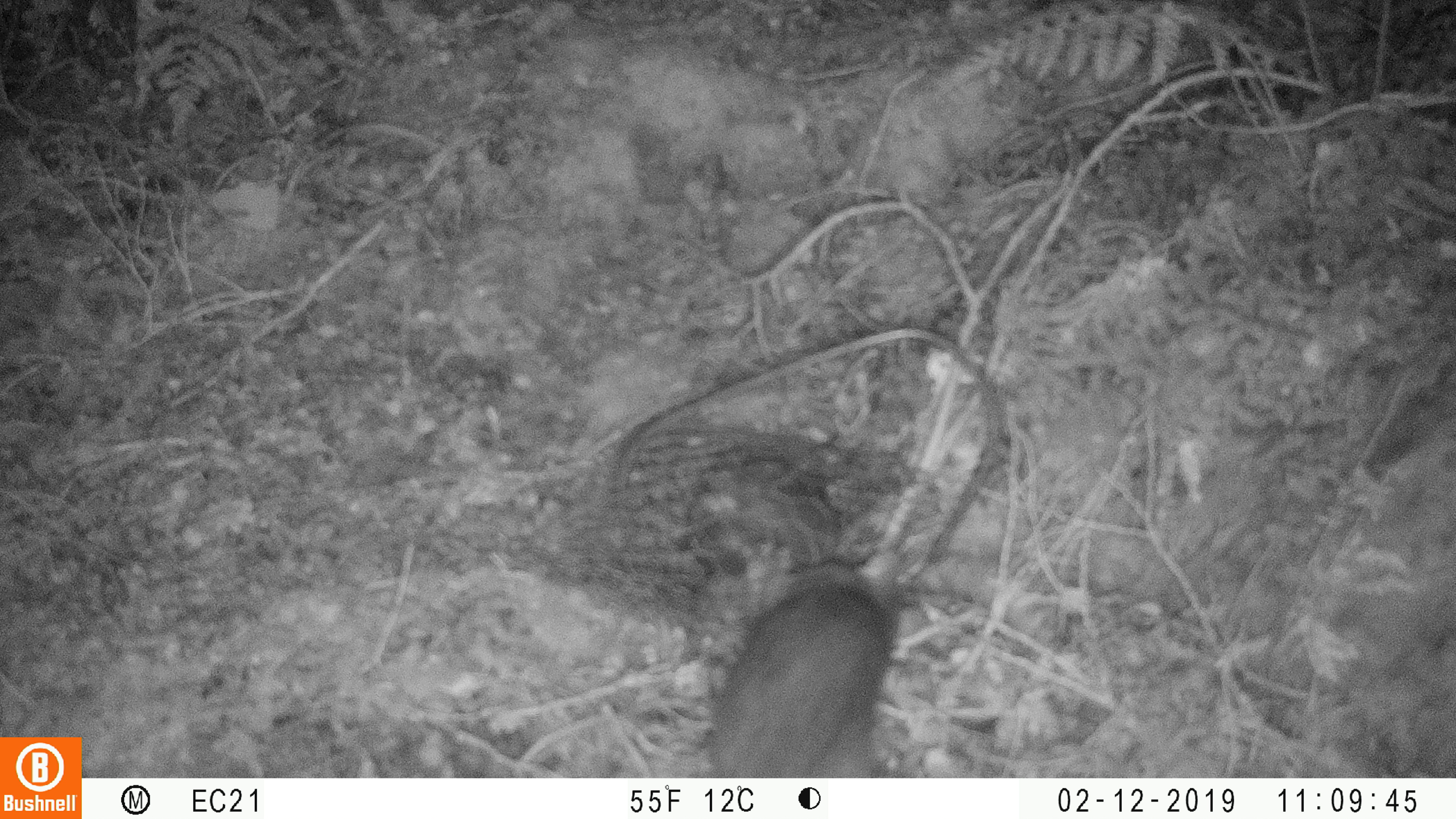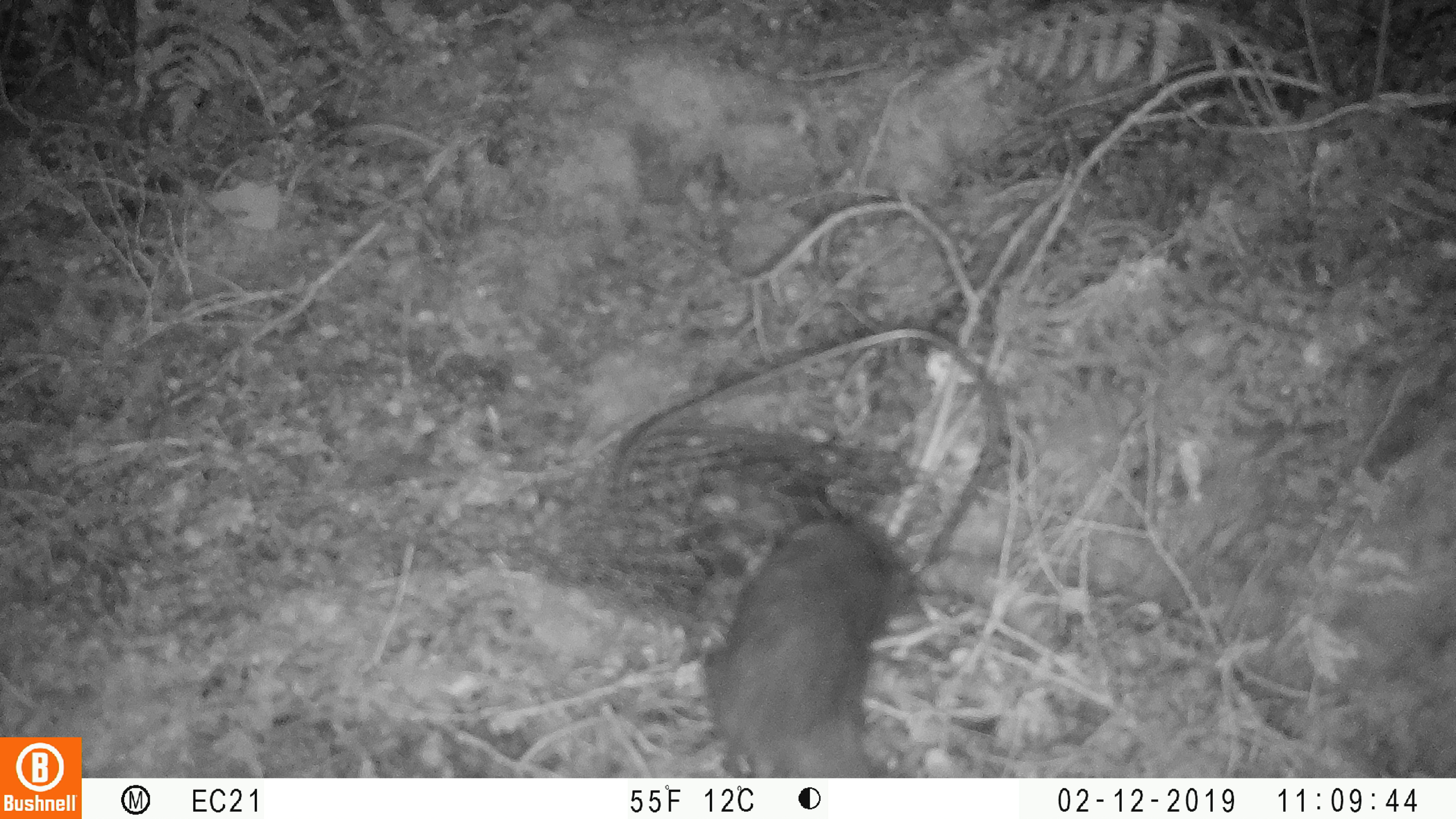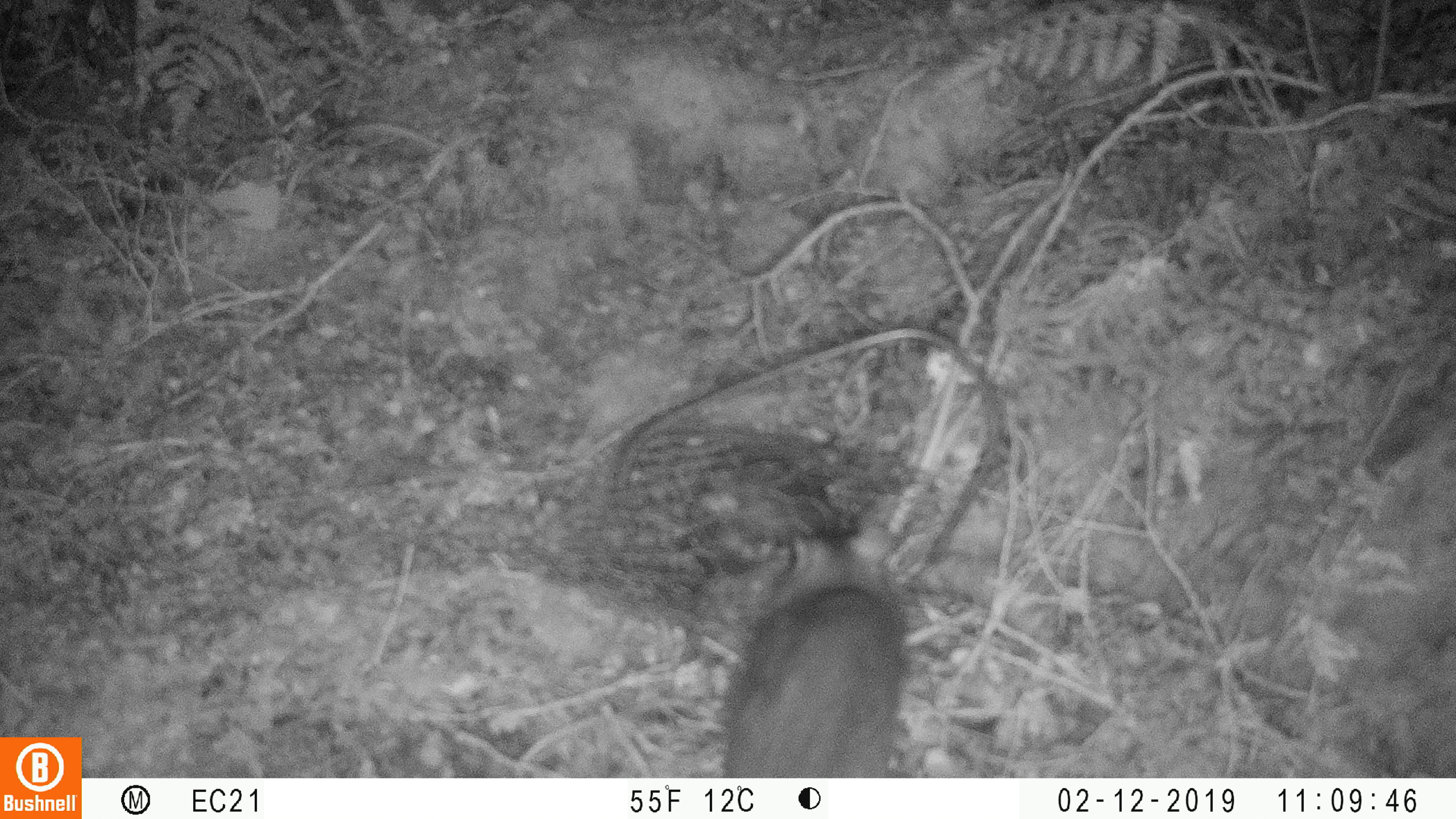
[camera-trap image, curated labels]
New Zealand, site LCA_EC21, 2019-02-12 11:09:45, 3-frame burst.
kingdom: Animalia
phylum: Chordata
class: Mammalia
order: Rodentia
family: Muridae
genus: Rattus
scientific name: Rattus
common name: rat